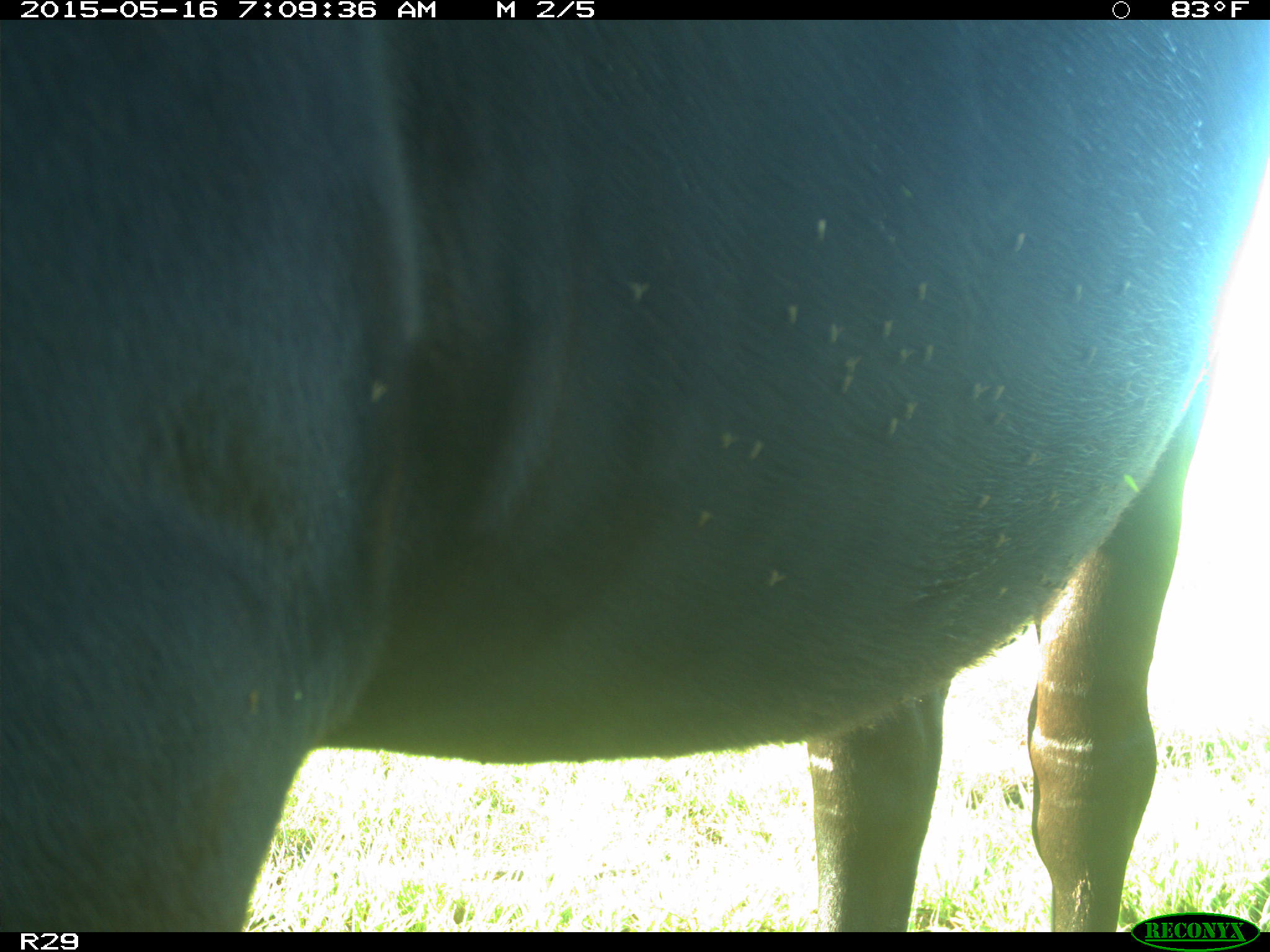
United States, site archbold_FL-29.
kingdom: Animalia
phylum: Chordata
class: Mammalia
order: Artiodactyla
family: Bovidae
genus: Bos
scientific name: Bos taurus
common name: domestic cow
Bos taurus (domestic cow).